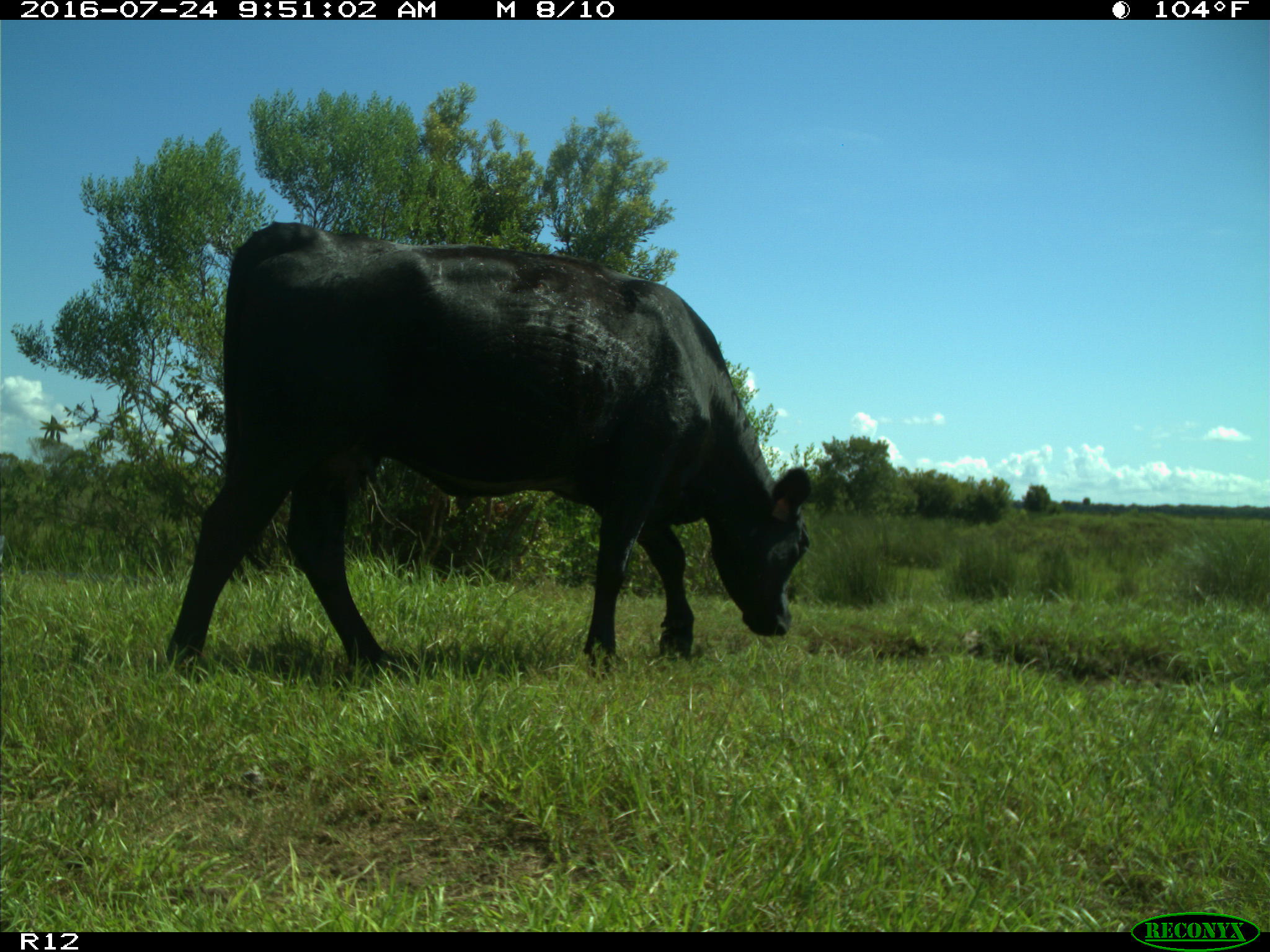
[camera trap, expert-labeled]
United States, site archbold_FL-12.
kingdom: Animalia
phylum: Chordata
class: Mammalia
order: Artiodactyla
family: Bovidae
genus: Bos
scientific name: Bos taurus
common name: domestic cow